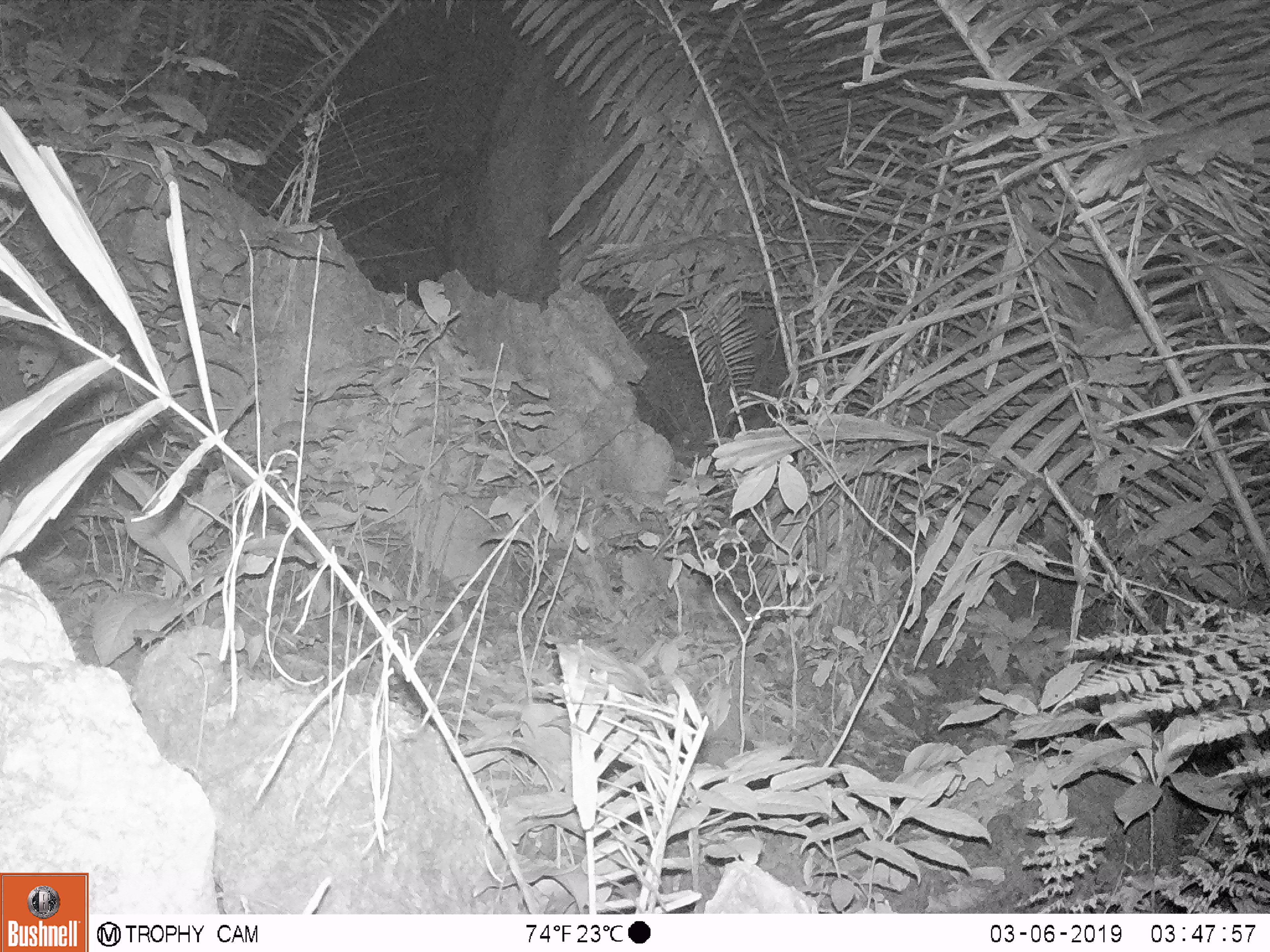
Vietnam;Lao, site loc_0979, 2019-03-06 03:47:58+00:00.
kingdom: Animalia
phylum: Chordata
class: Mammalia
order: Rodentia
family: Muridae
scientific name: Muridae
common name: old-world mice and rats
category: unidentified murid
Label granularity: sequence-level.